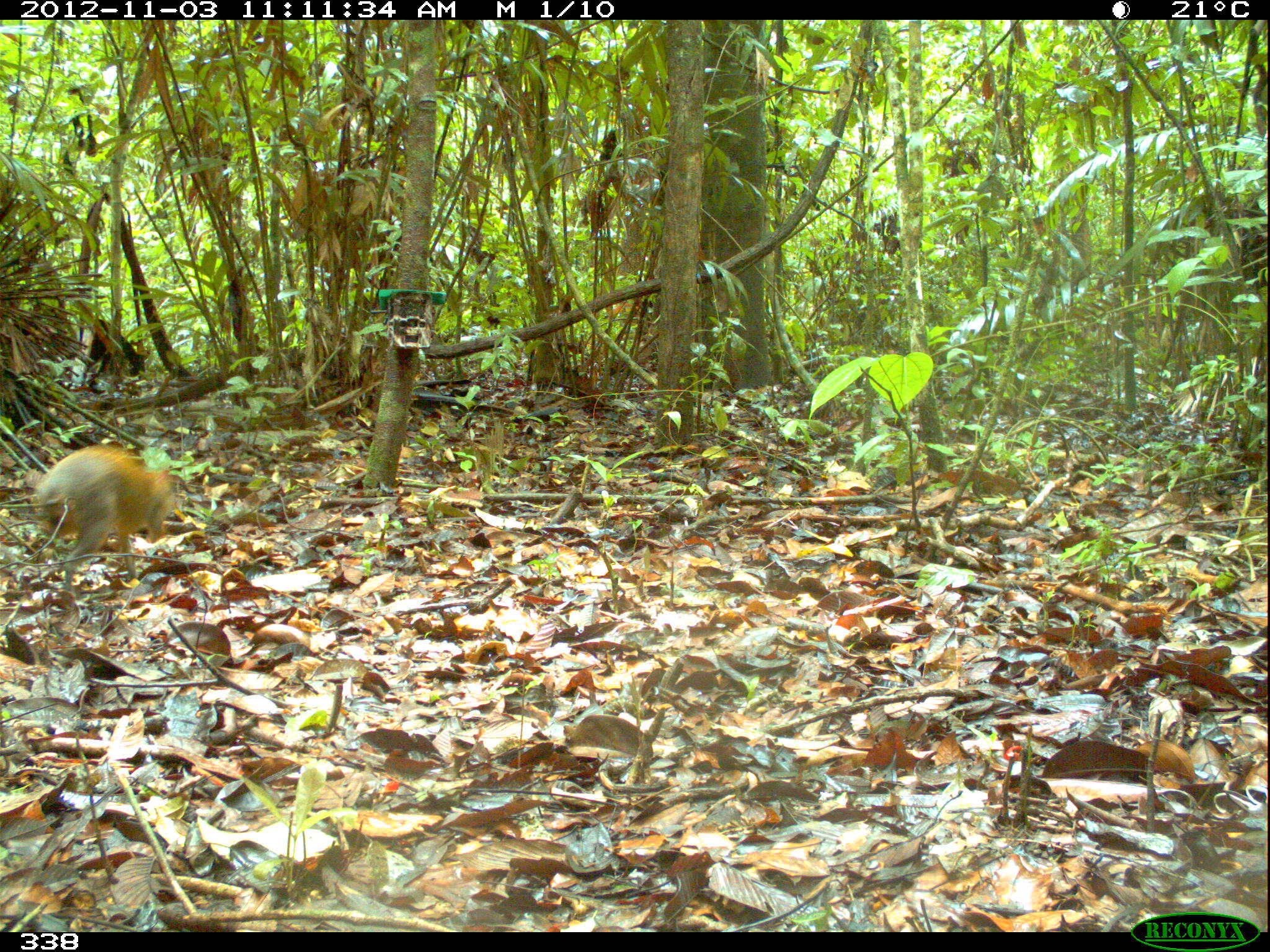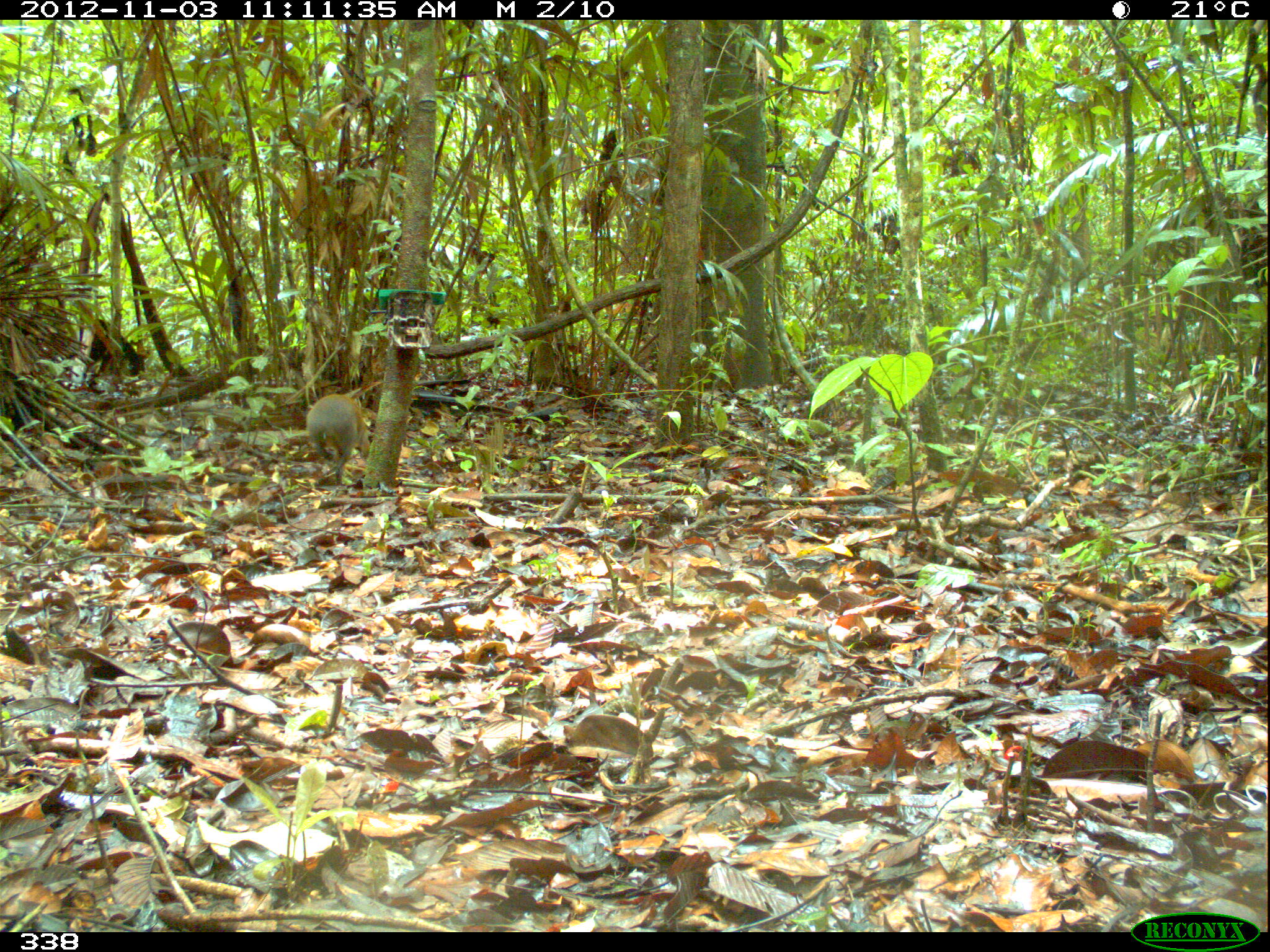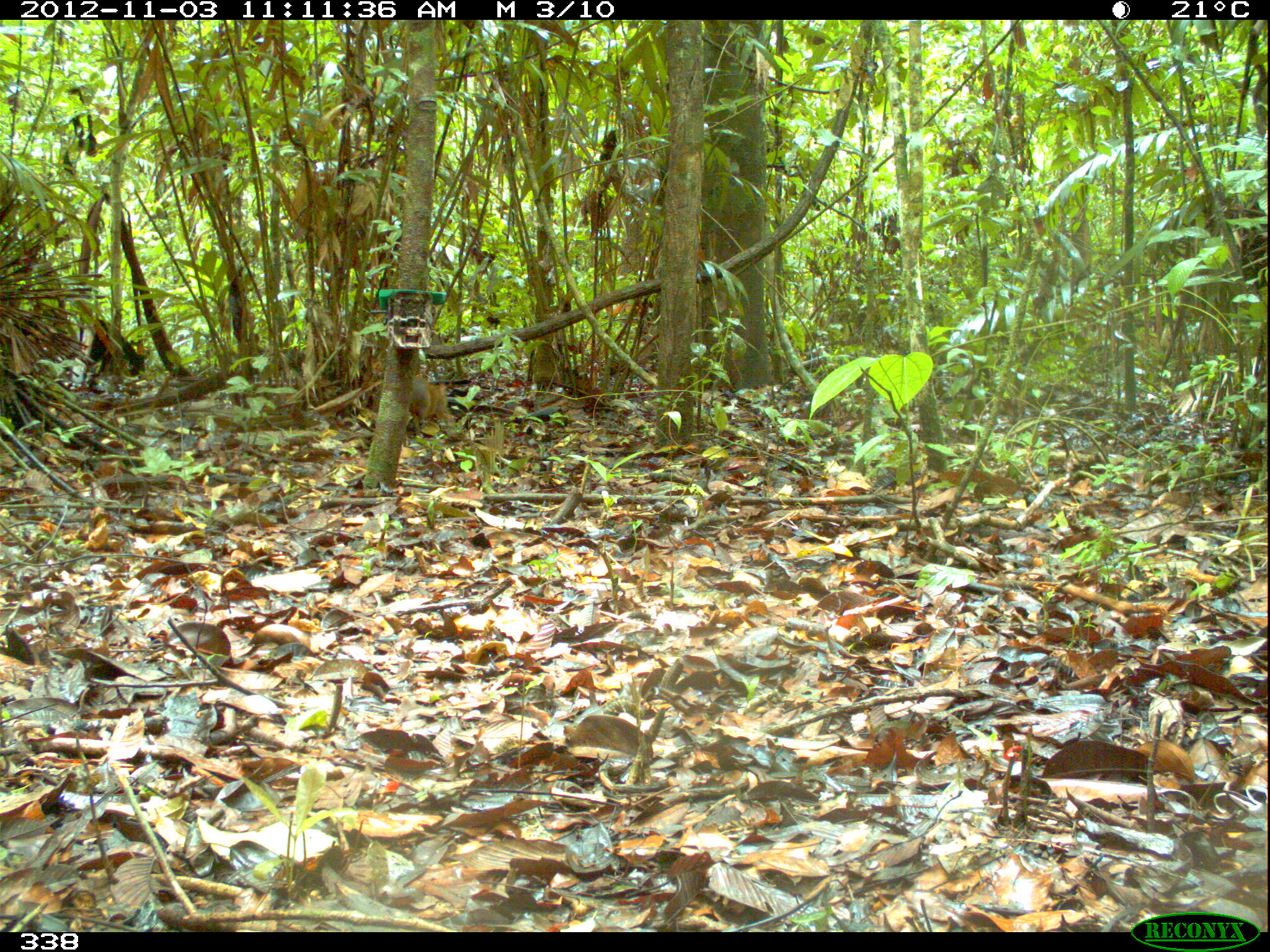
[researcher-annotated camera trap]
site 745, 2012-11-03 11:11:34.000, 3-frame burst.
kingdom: Animalia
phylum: Chordata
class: Mammalia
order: Rodentia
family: Dasyproctidae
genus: Dasyprocta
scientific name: Dasyprocta punctata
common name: central american agouti